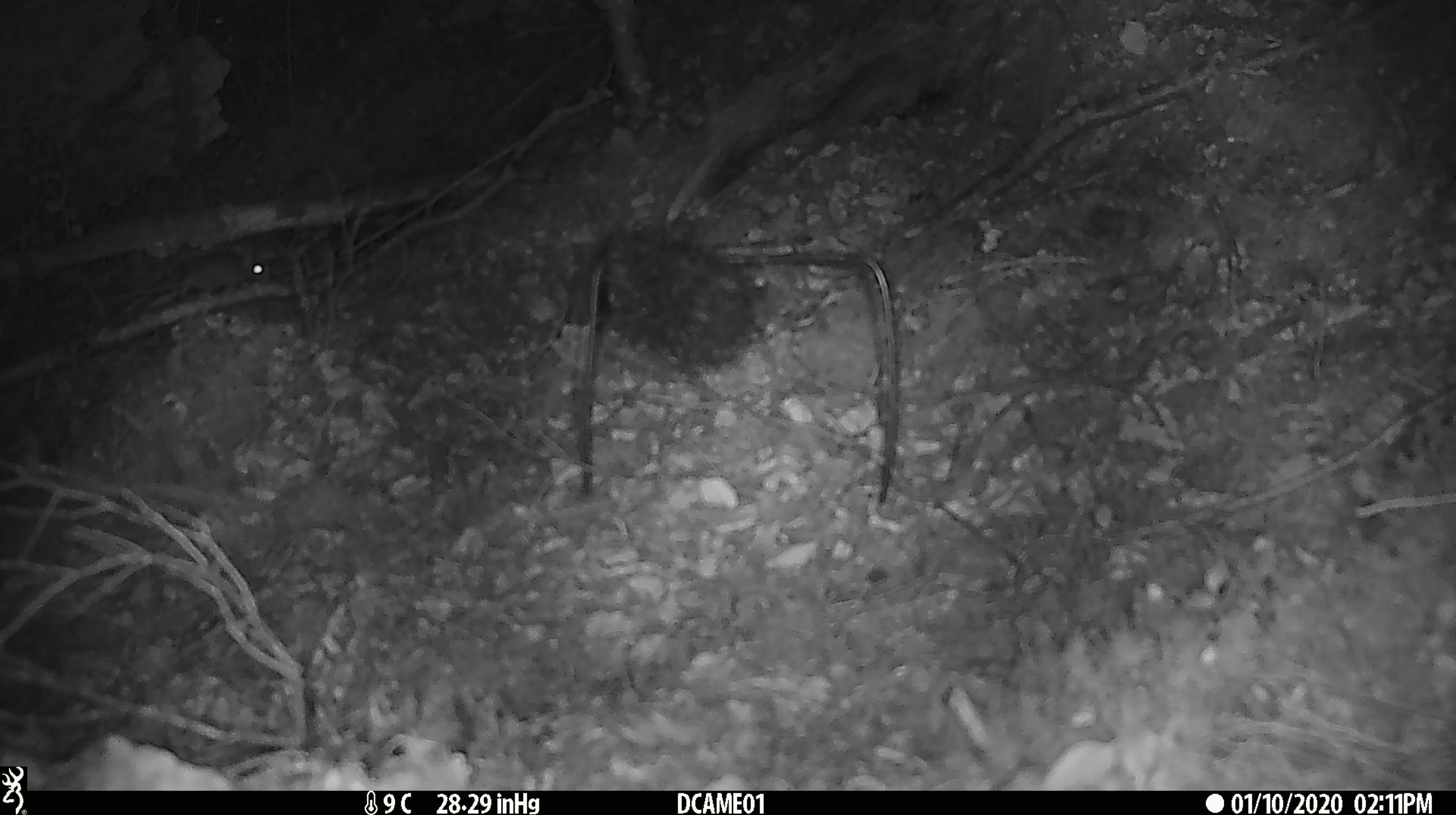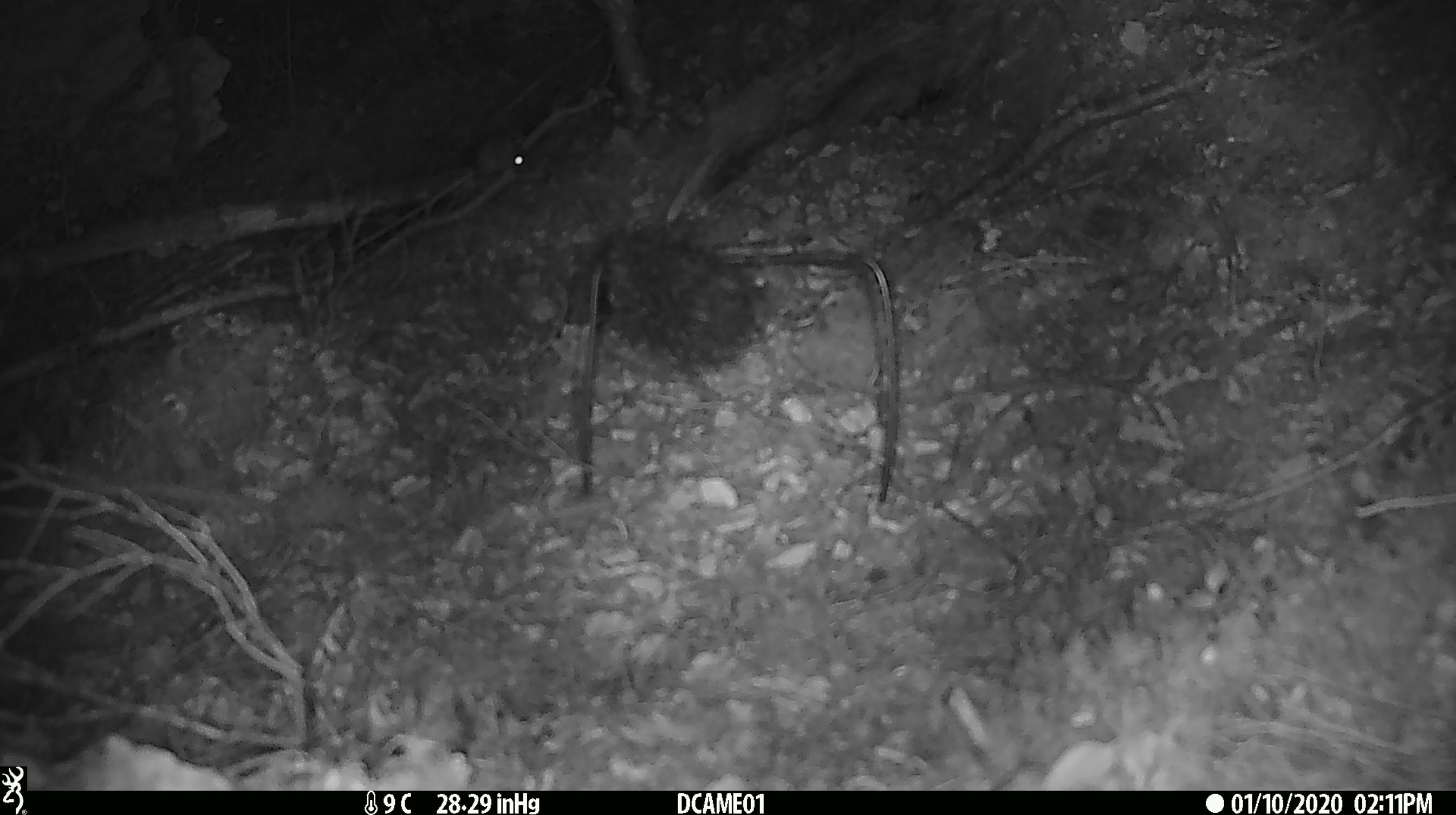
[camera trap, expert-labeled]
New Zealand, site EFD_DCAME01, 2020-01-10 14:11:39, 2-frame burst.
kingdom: Animalia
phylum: Chordata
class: Mammalia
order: Rodentia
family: Muridae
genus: Mus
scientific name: Mus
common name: mouse